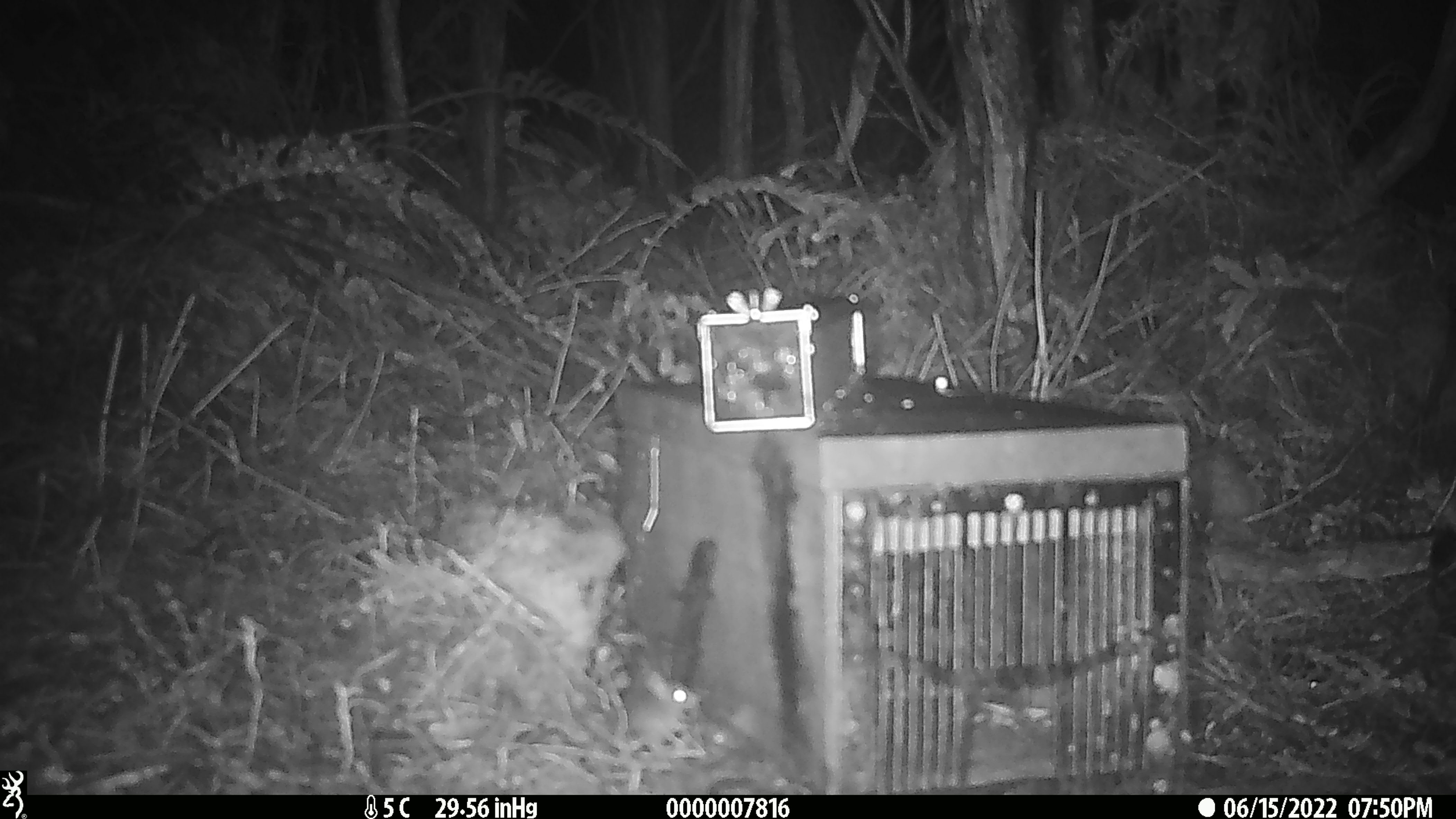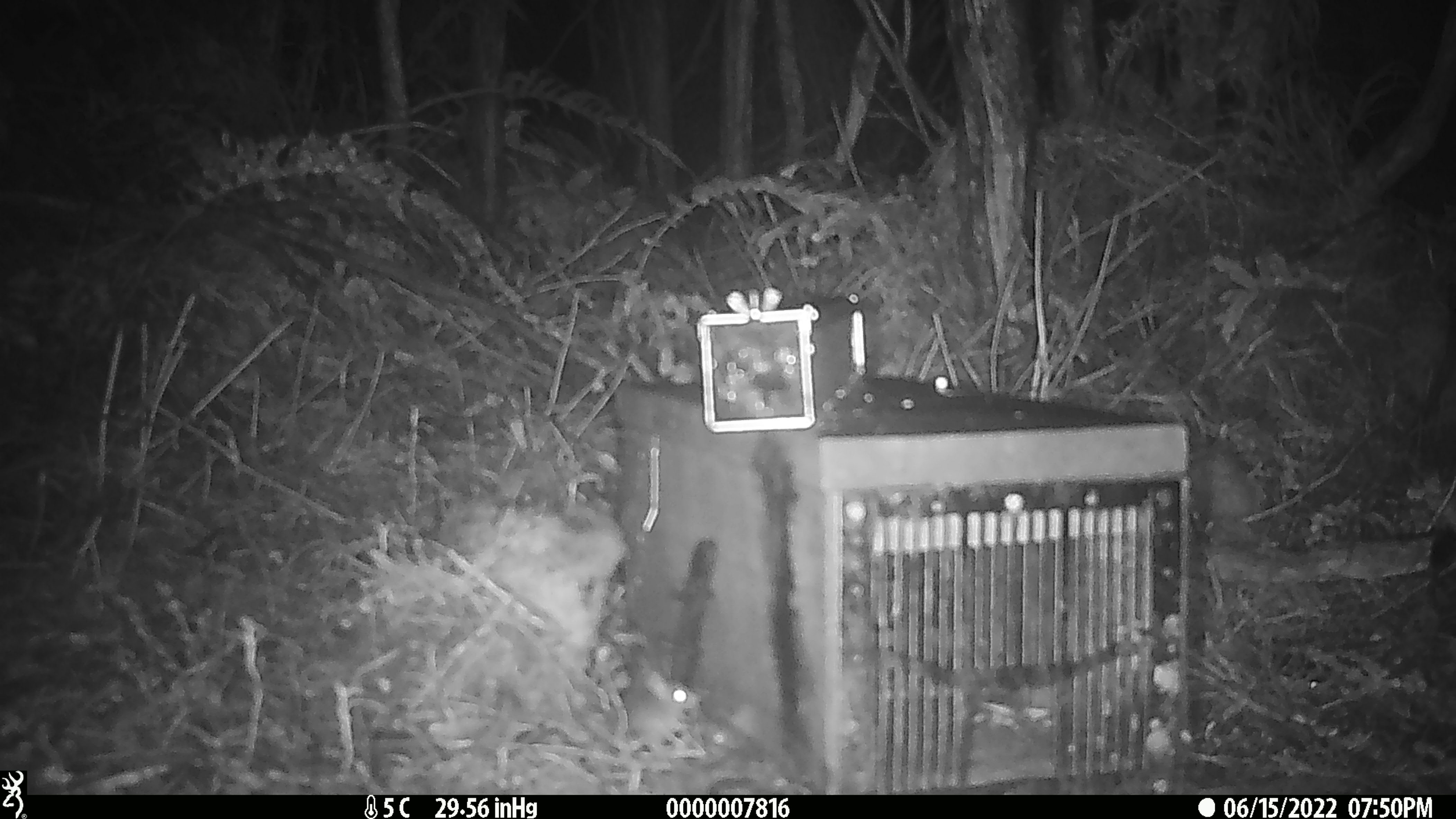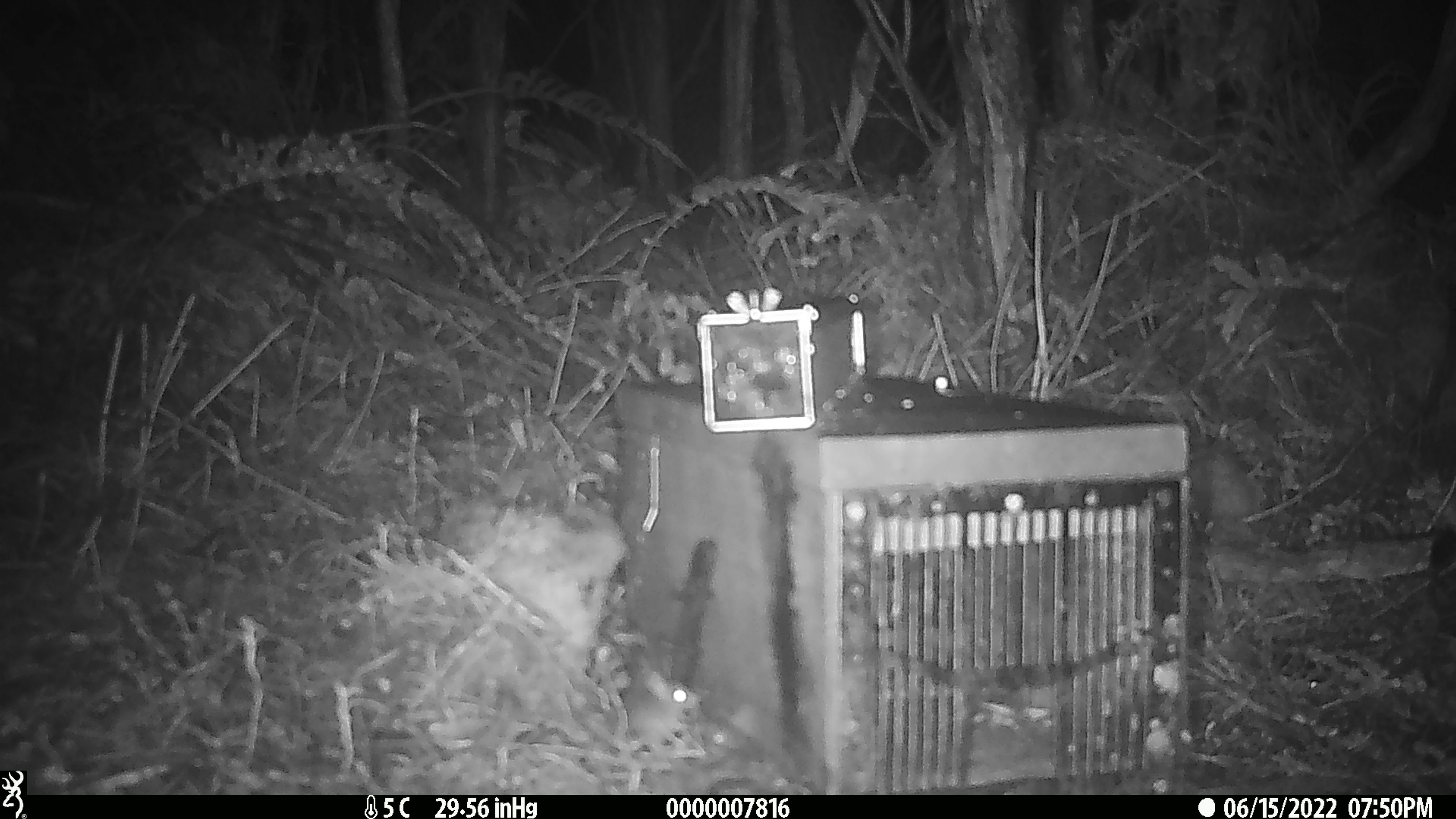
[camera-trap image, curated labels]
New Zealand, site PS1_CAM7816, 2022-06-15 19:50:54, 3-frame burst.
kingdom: Animalia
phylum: Chordata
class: Mammalia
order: Rodentia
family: Muridae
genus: Mus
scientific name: Mus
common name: mouse